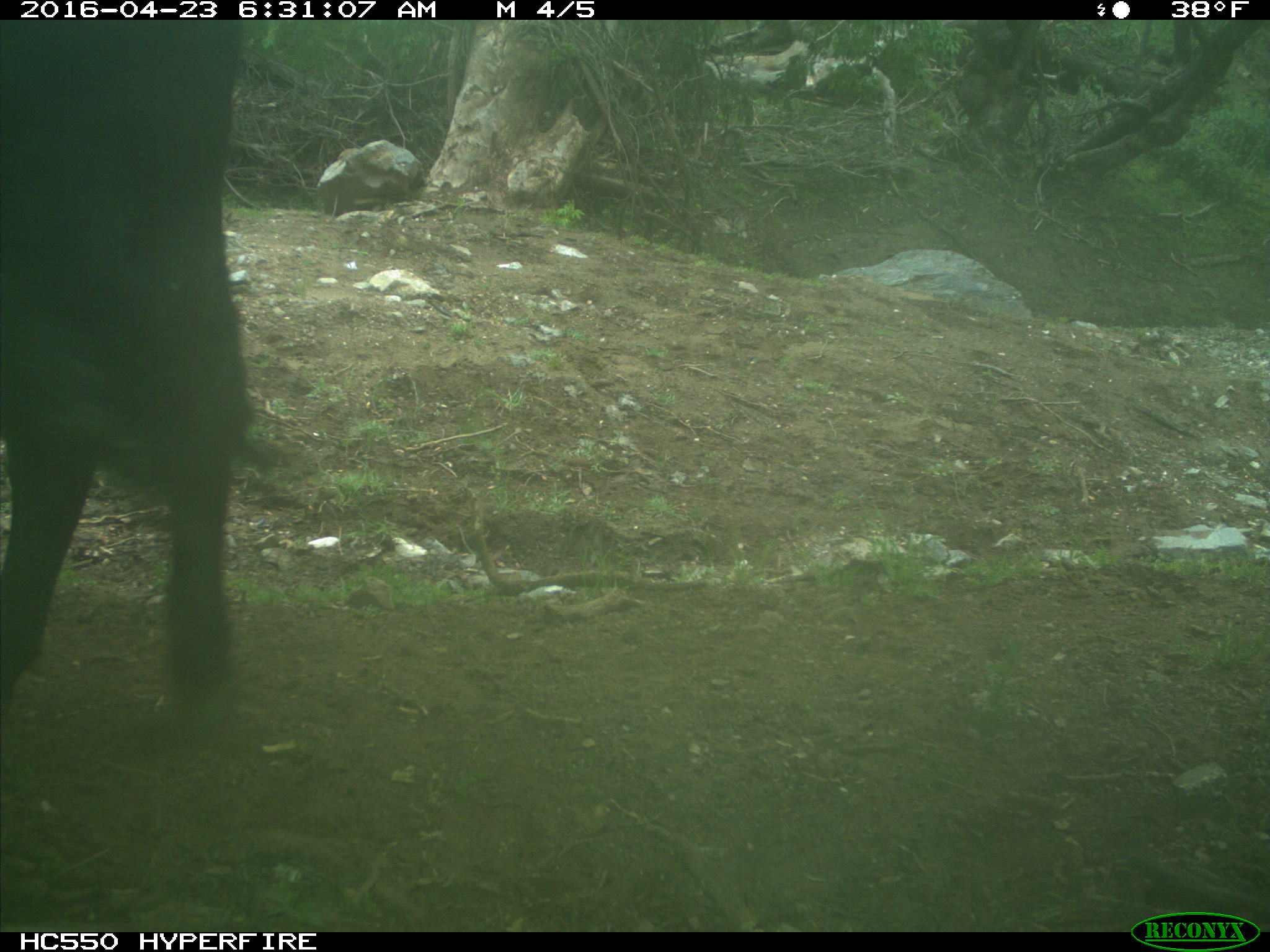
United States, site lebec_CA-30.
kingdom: Animalia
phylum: Chordata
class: Mammalia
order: Artiodactyla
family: Bovidae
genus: Bos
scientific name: Bos taurus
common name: domestic cow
Bos taurus (domestic cow).